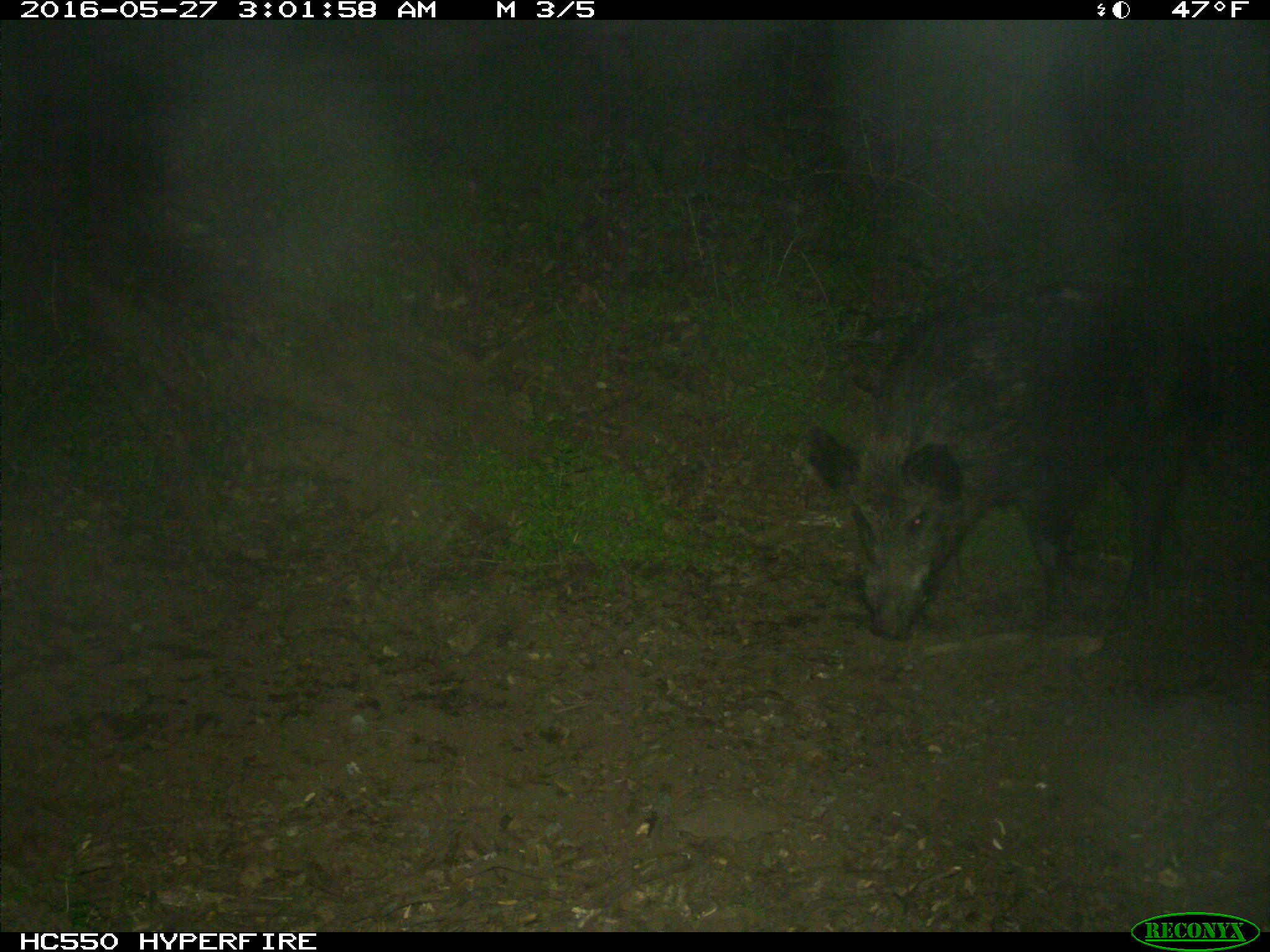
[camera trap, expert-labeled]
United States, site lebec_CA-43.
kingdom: Animalia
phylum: Chordata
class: Mammalia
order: Artiodactyla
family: Suidae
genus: Sus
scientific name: Sus scrofa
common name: wild boar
Sus scrofa (wild boar).